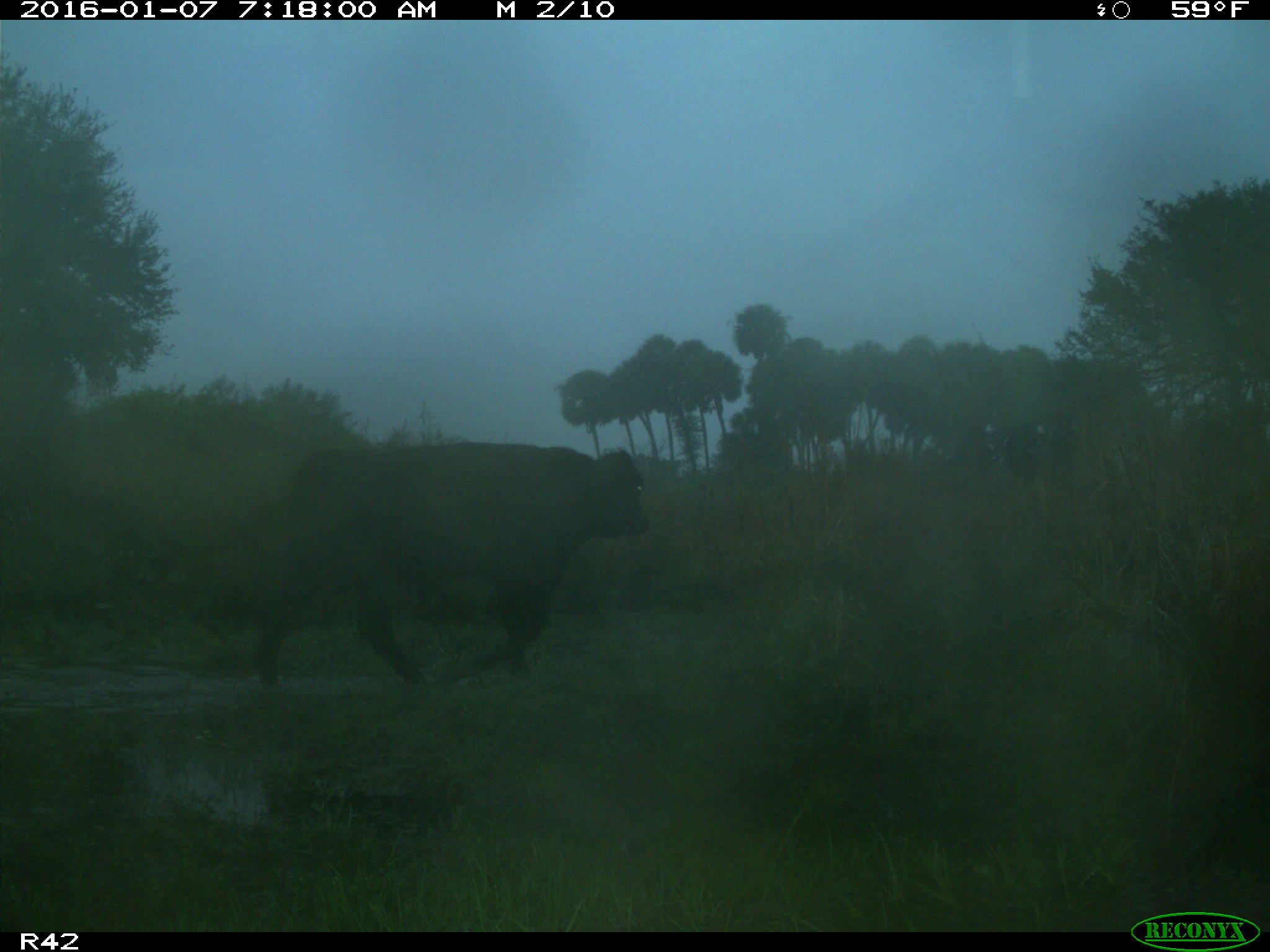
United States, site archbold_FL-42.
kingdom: Animalia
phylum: Chordata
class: Mammalia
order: Artiodactyla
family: Bovidae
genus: Bos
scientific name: Bos taurus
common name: domestic cow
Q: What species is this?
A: Bos taurus (domestic cow).